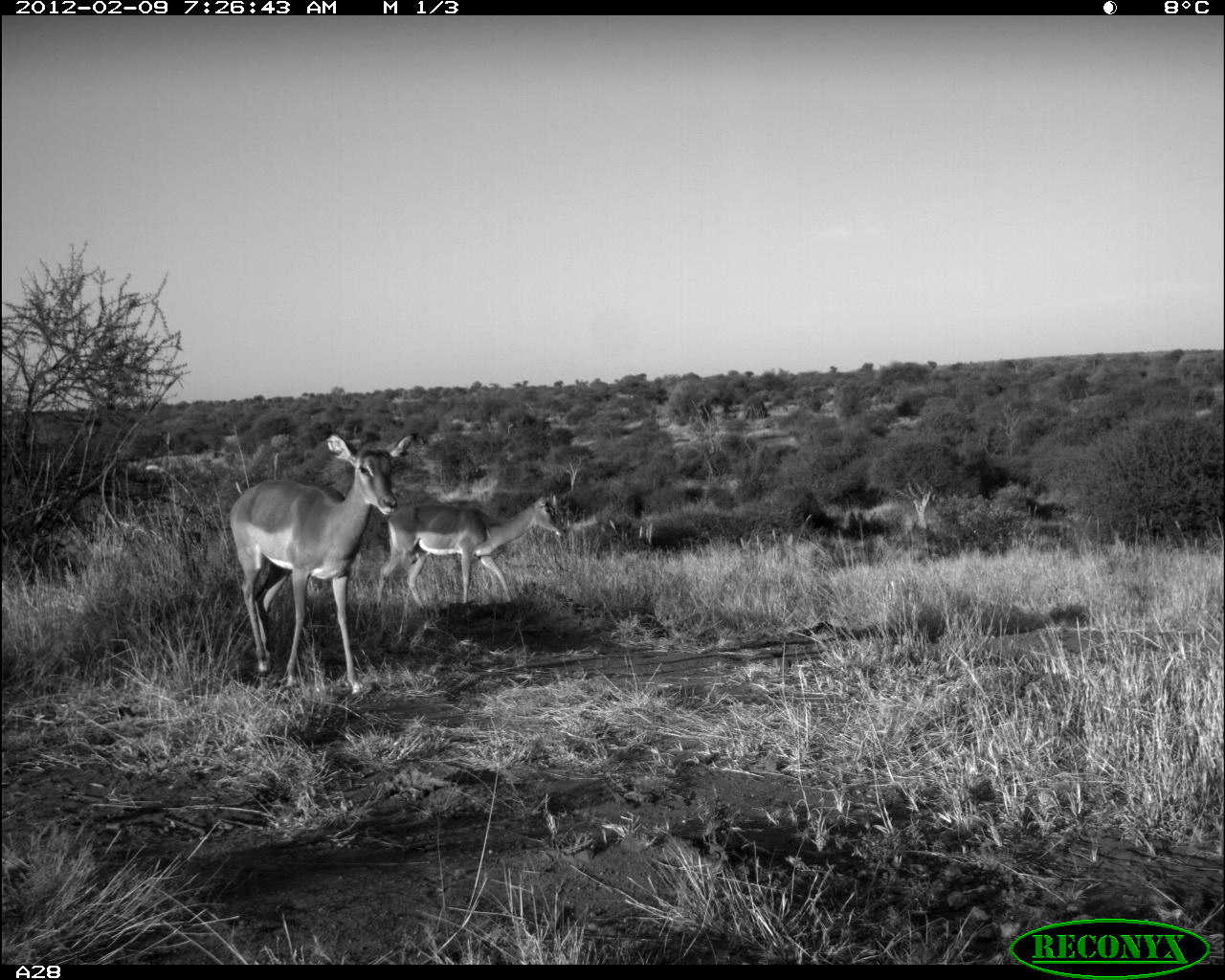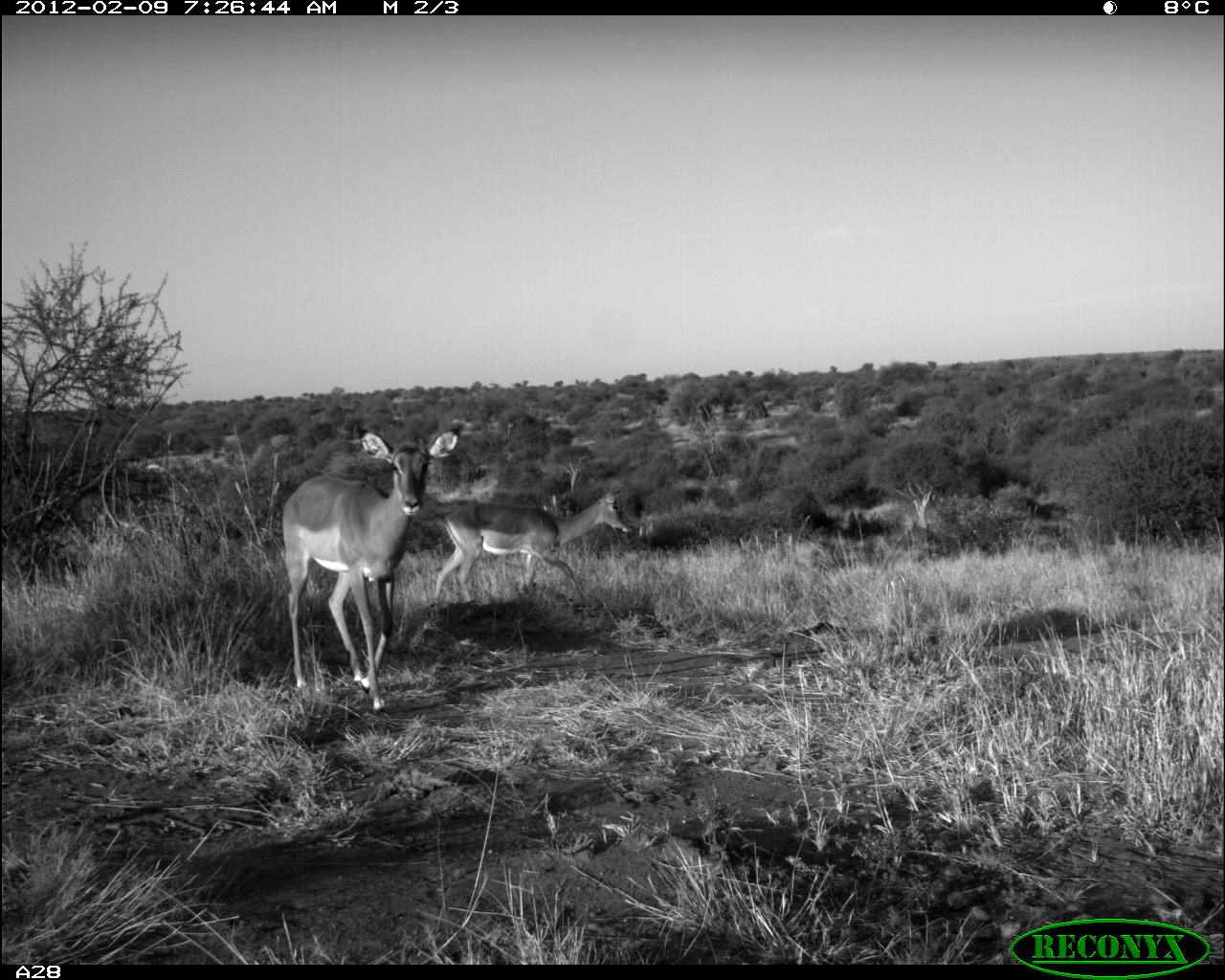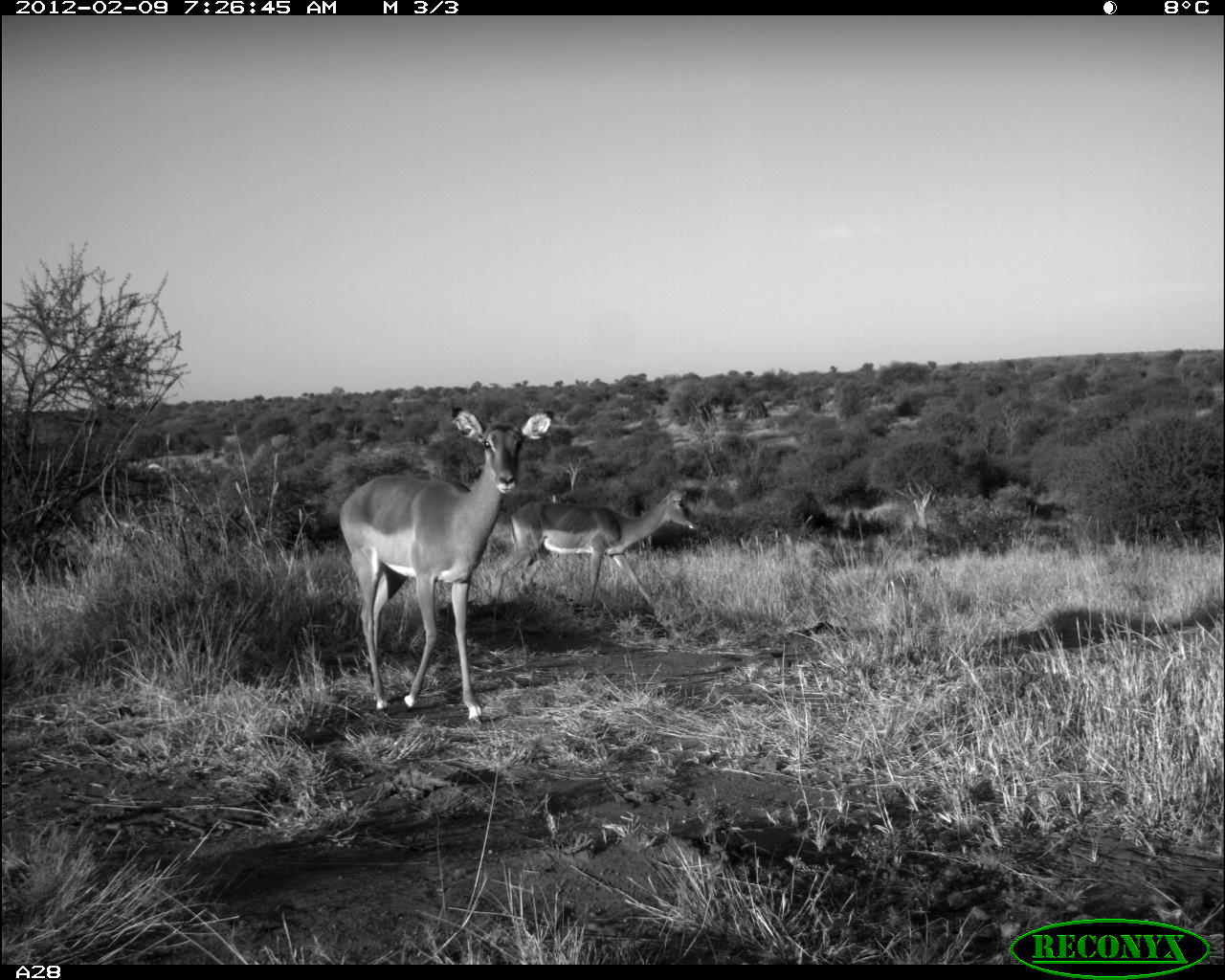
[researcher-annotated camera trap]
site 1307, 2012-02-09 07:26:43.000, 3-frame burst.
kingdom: Animalia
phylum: Chordata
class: Mammalia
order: Artiodactyla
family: Bovidae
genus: Aepyceros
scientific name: Aepyceros melampus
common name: impala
Aepyceros melampus (impala), count 2.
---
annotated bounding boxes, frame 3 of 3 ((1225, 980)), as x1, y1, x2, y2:
aepyceros melampus: 338, 406, 553, 724; 487, 485, 700, 610